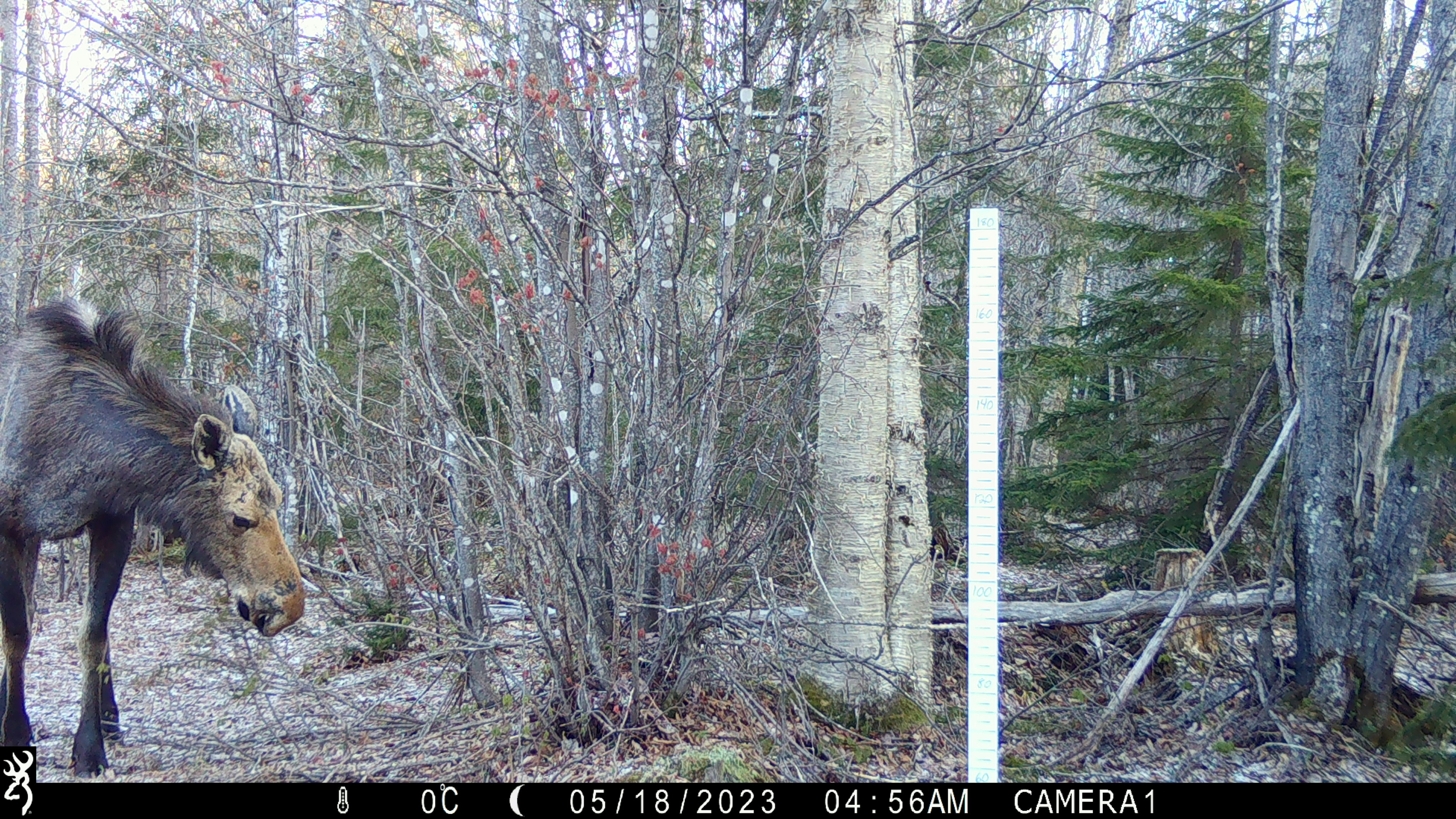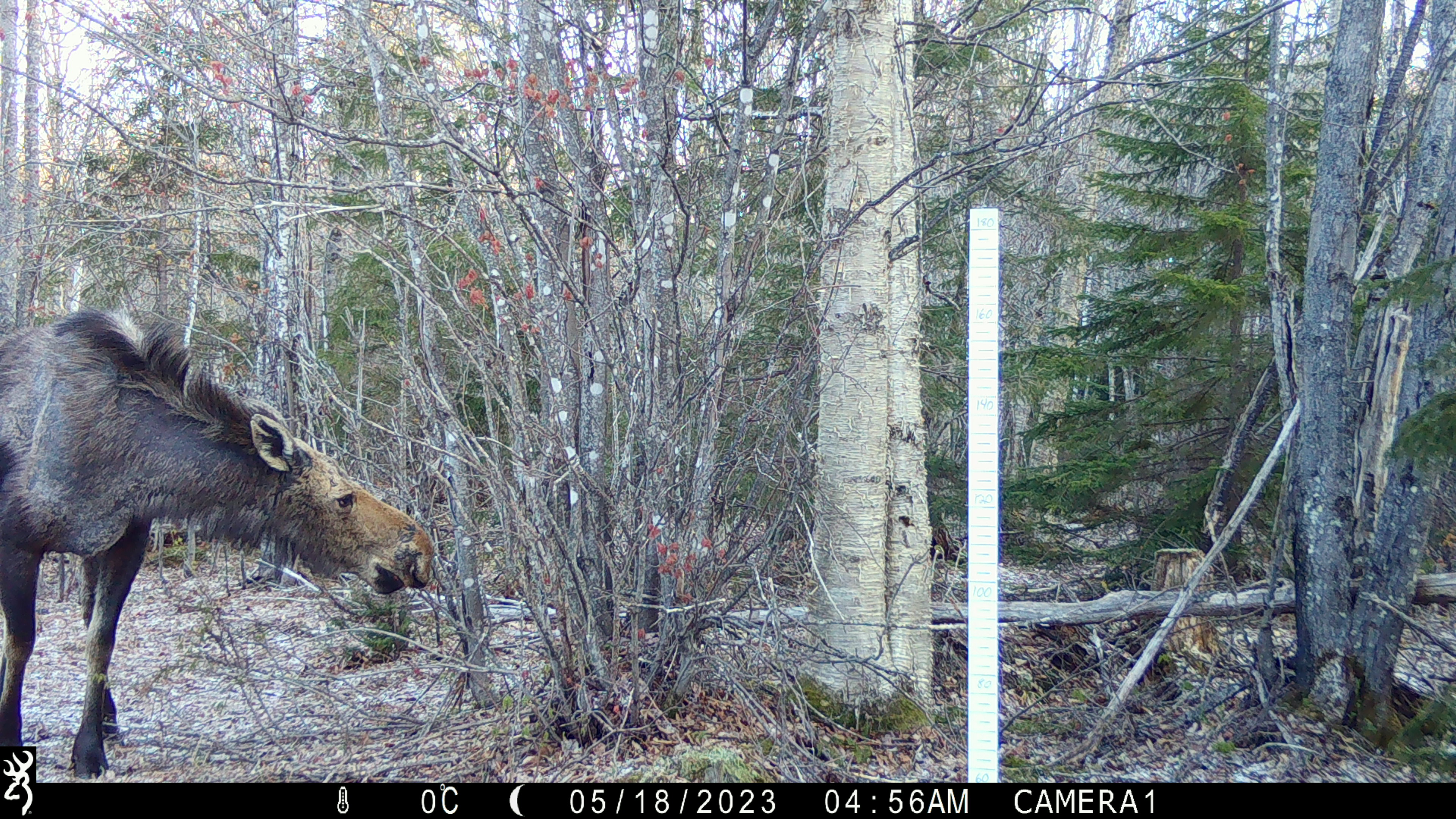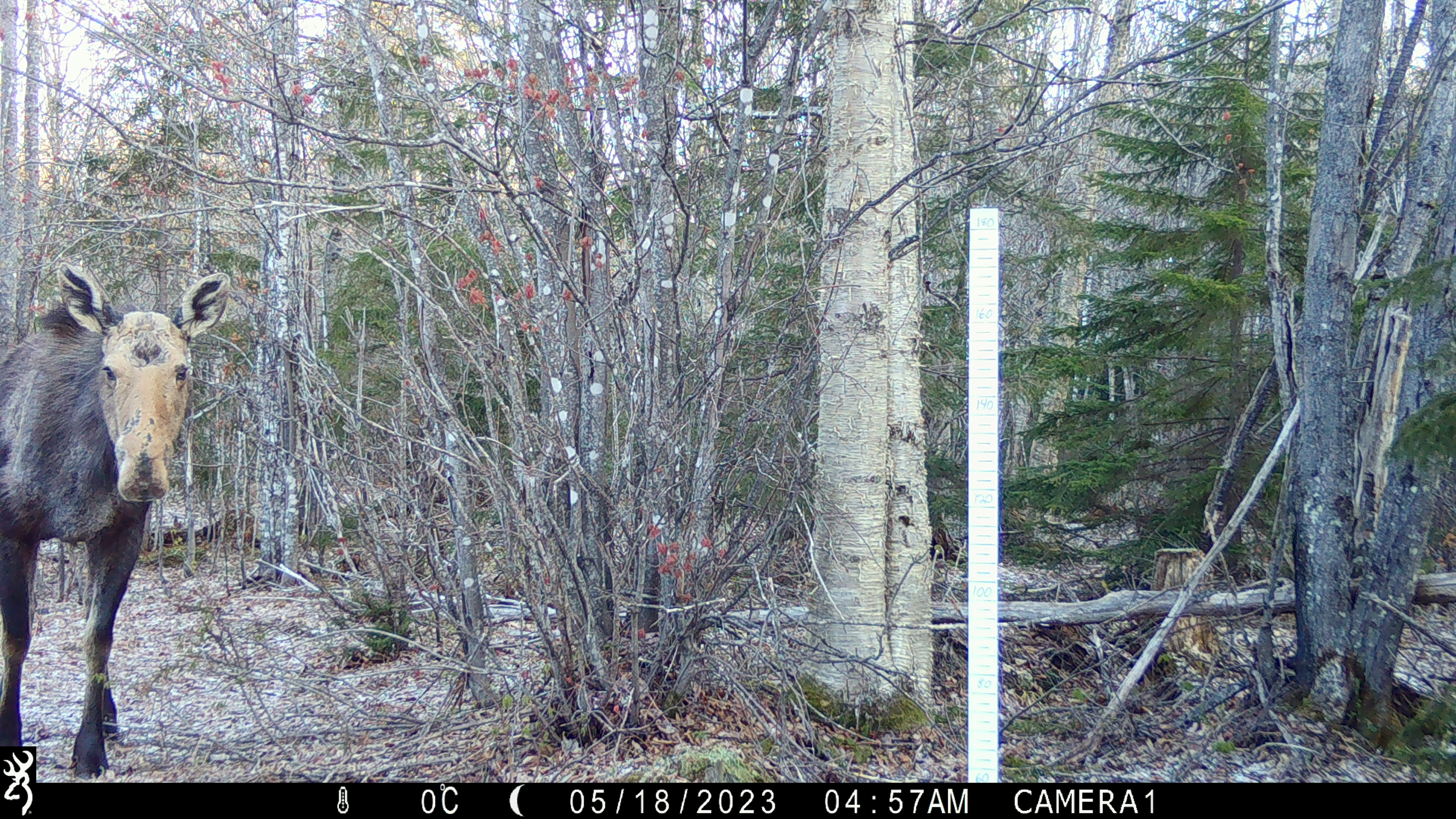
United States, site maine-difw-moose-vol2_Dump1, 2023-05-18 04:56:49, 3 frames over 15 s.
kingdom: Animalia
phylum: Chordata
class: Mammalia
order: Artiodactyla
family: Cervidae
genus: Alces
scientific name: Alces alces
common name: moose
Moose (Alces alces).